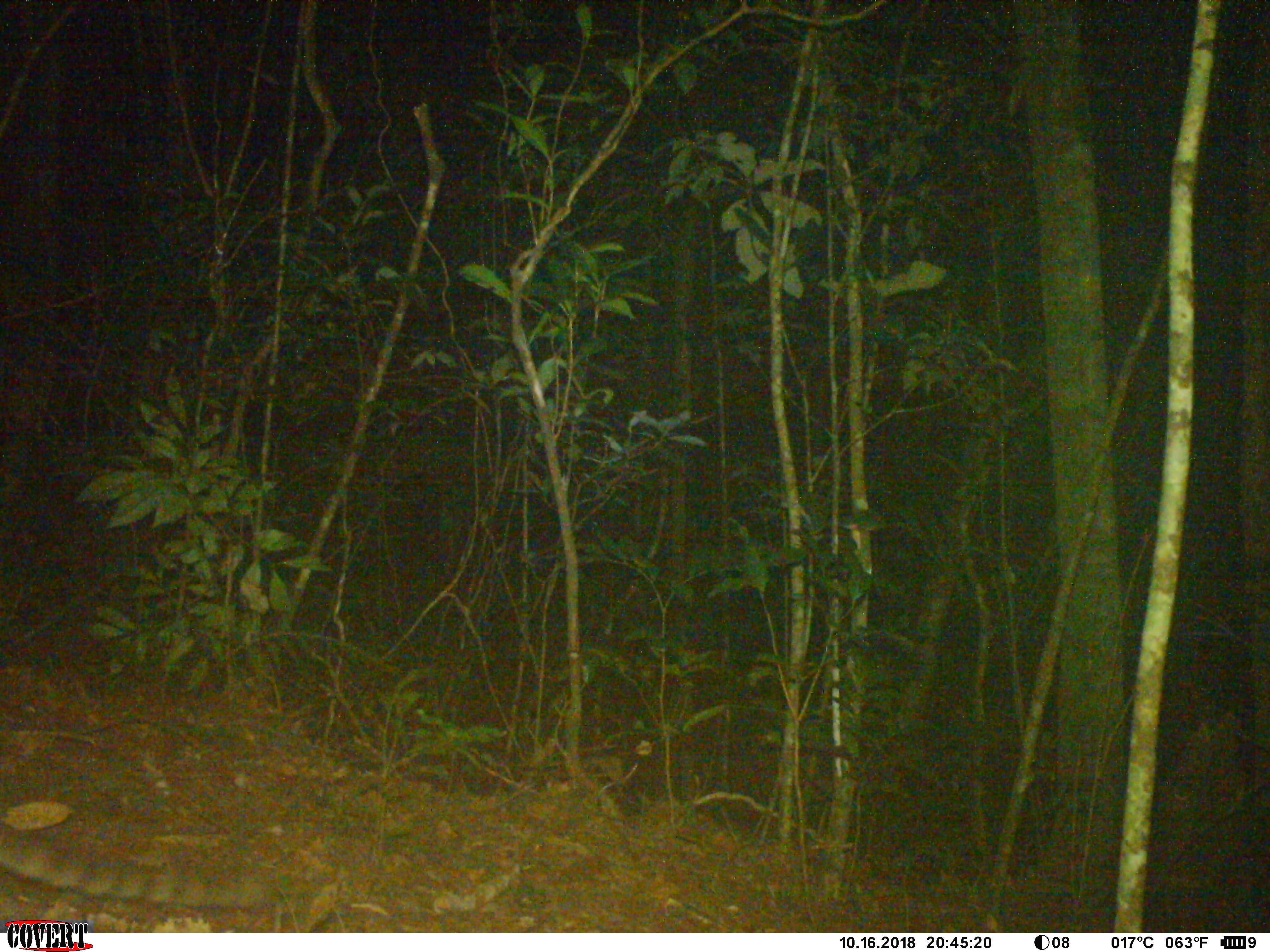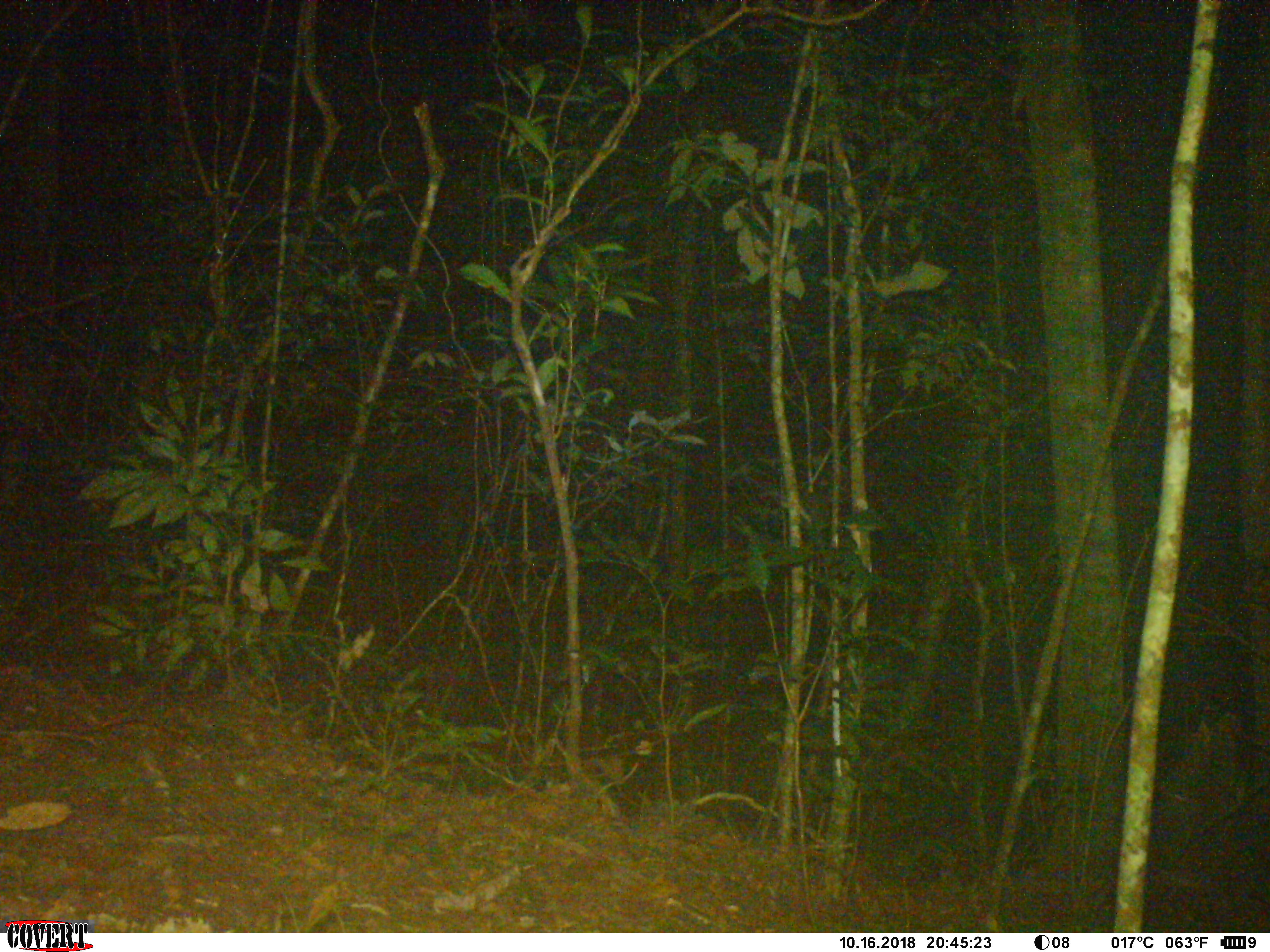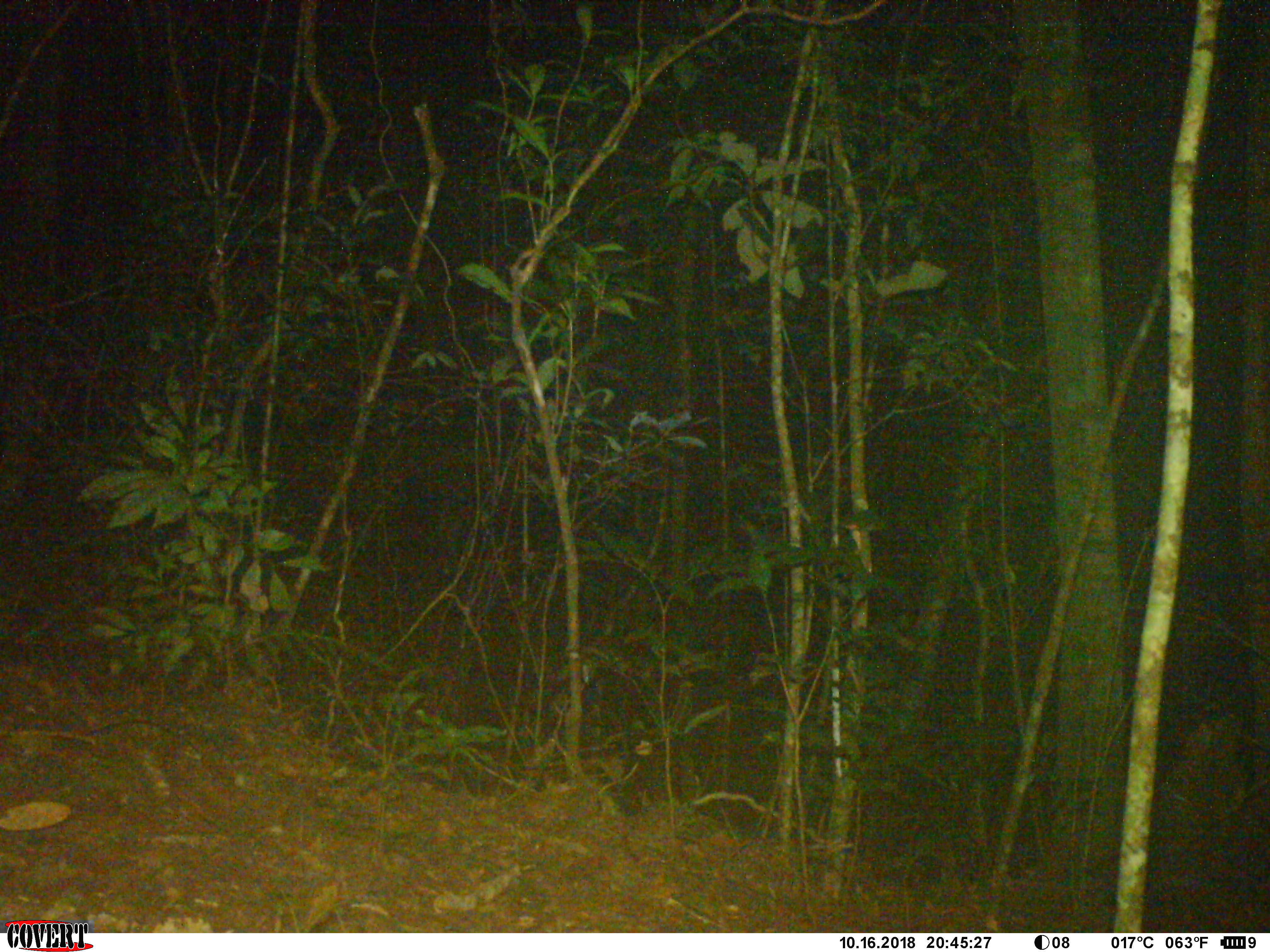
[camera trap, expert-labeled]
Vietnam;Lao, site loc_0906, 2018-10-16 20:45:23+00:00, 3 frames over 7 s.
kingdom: Animalia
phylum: Chordata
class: Mammalia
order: Carnivora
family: Prionodontidae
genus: Prionodon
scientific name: Prionodon pardicolor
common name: spotted linsang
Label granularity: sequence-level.